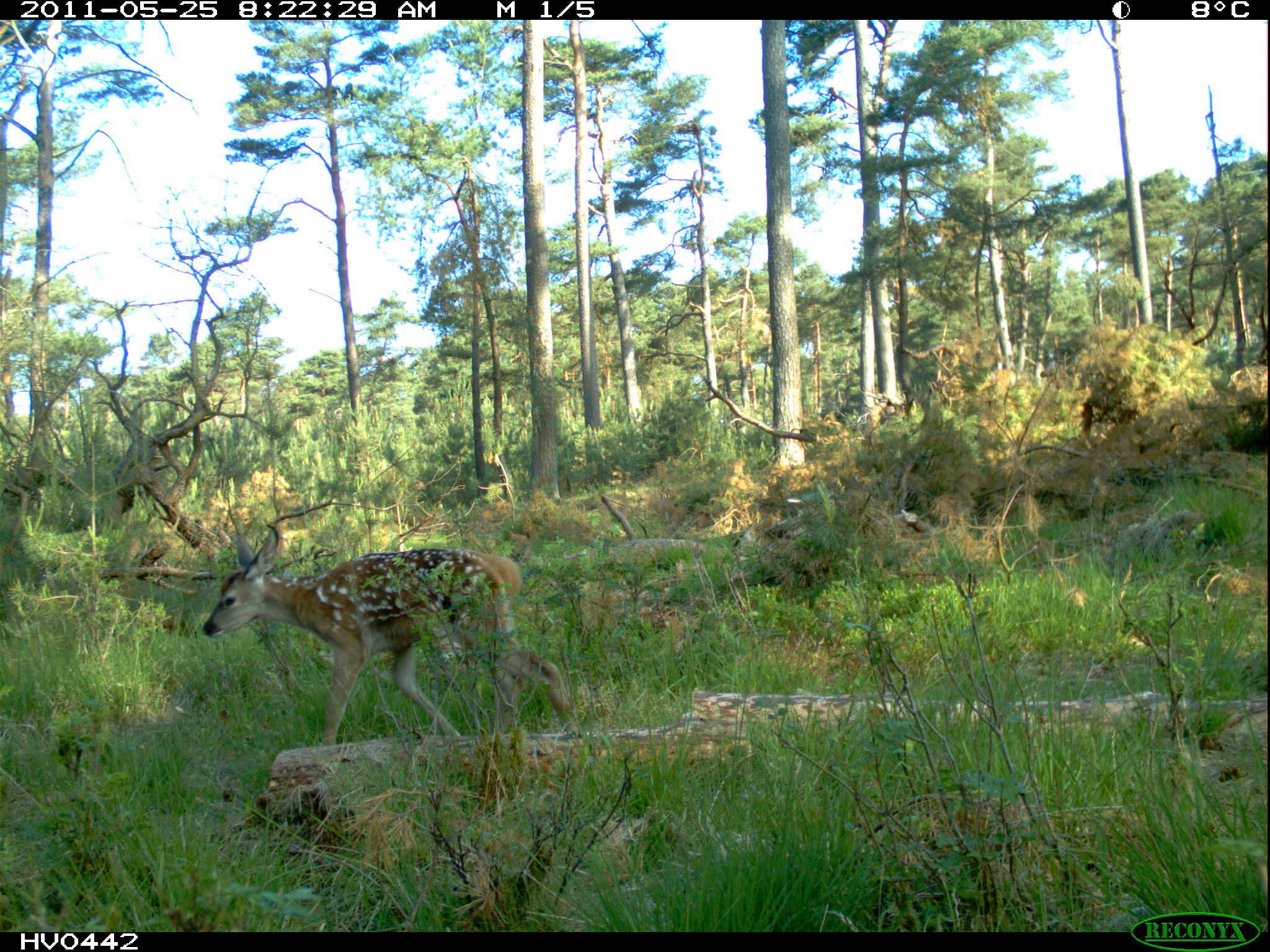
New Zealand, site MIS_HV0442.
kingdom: Animalia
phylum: Chordata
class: Mammalia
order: Artiodactyla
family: Cervidae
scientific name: Cervidae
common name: deer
Deer (Cervidae).